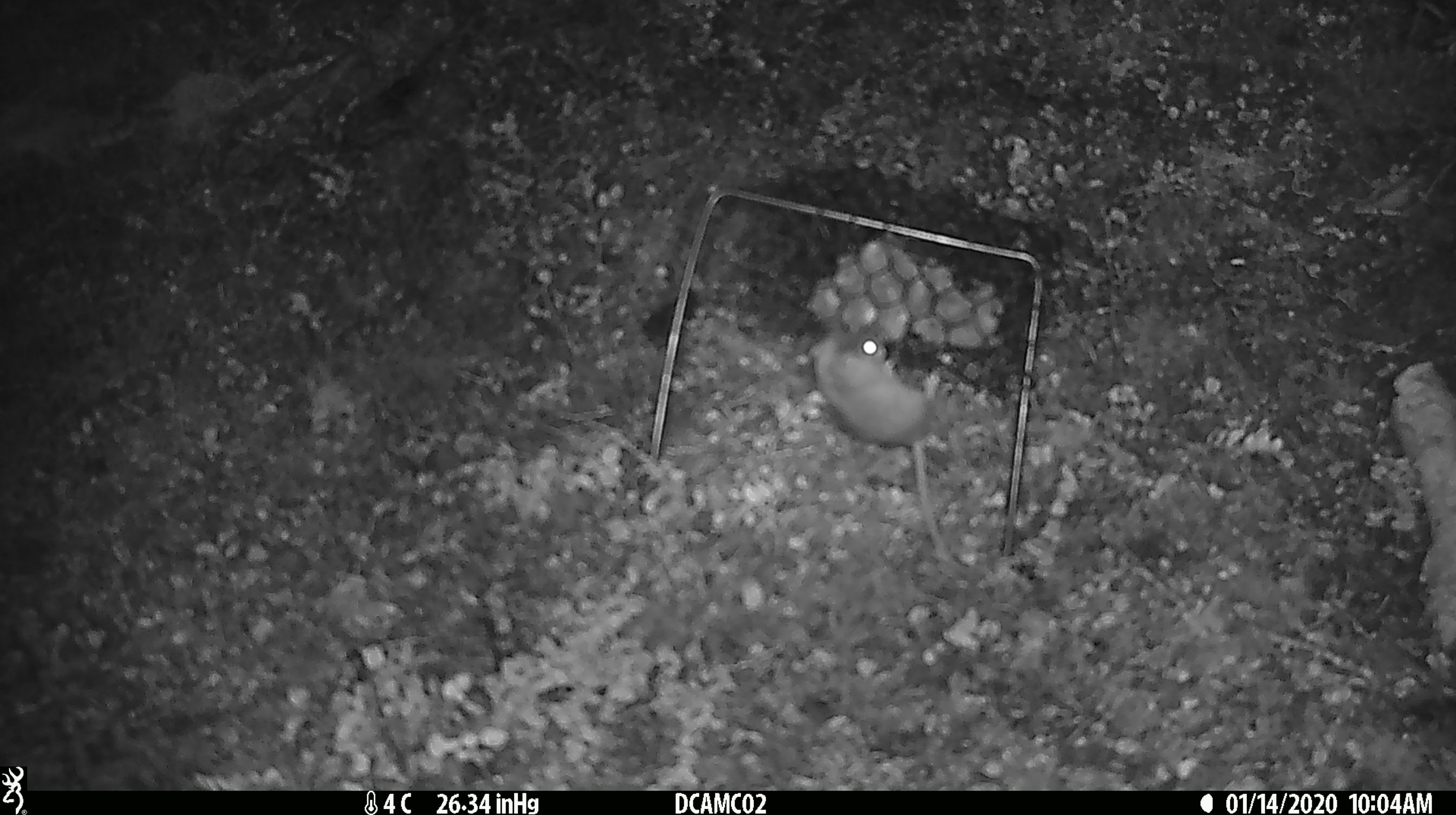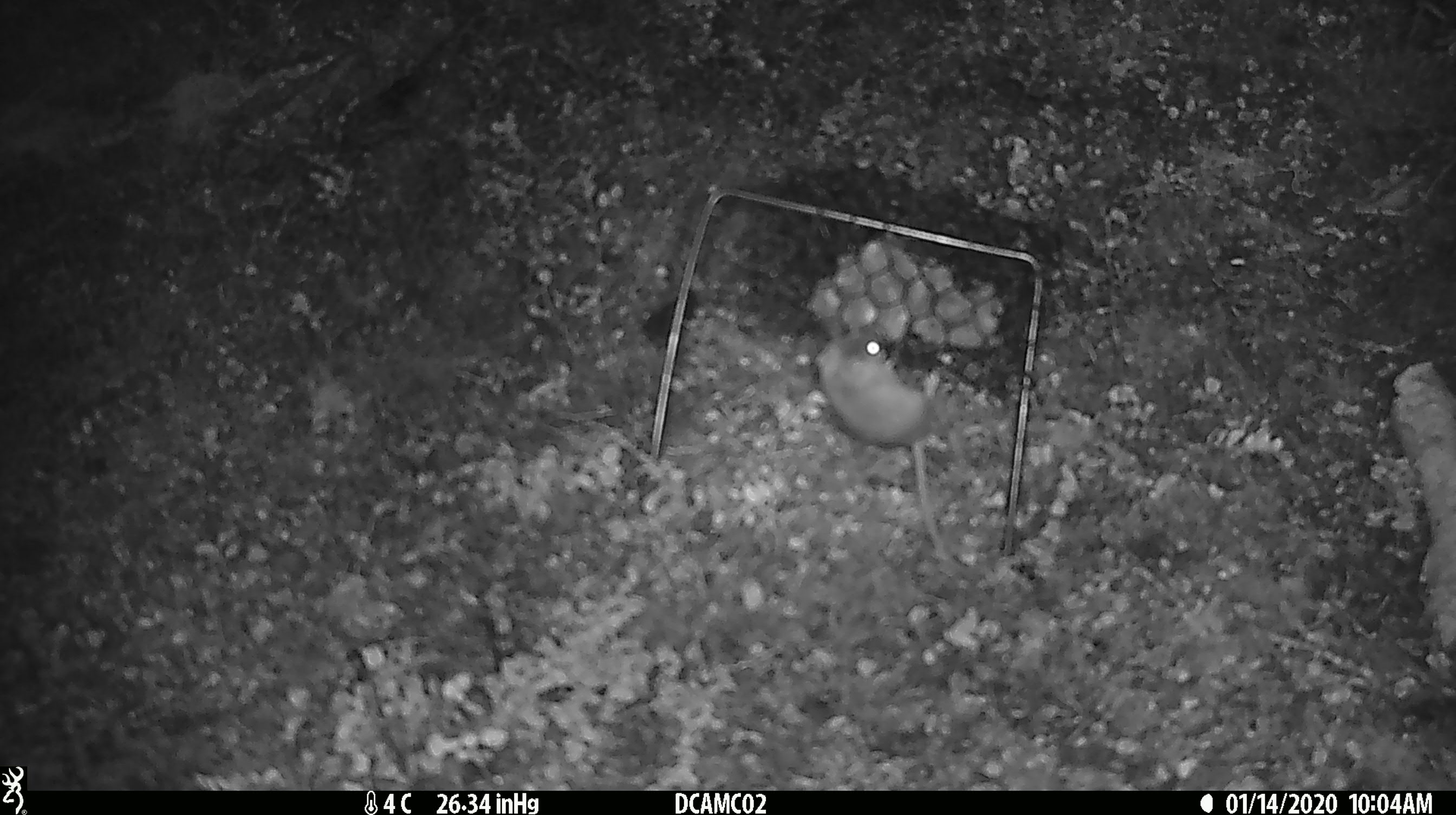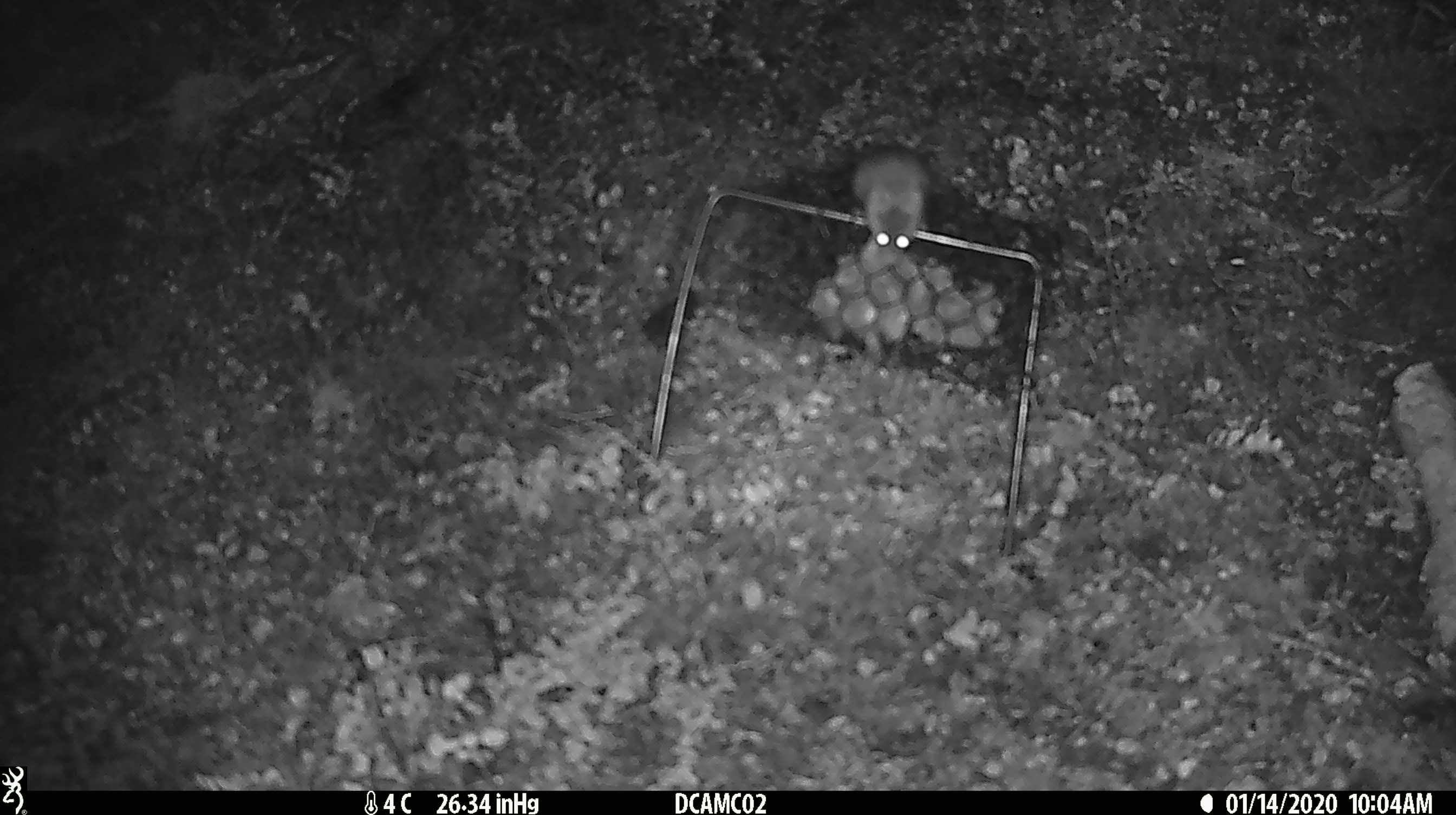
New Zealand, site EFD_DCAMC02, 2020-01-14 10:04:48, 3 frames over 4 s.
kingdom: Animalia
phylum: Chordata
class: Mammalia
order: Rodentia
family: Muridae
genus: Mus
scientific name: Mus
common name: mouse